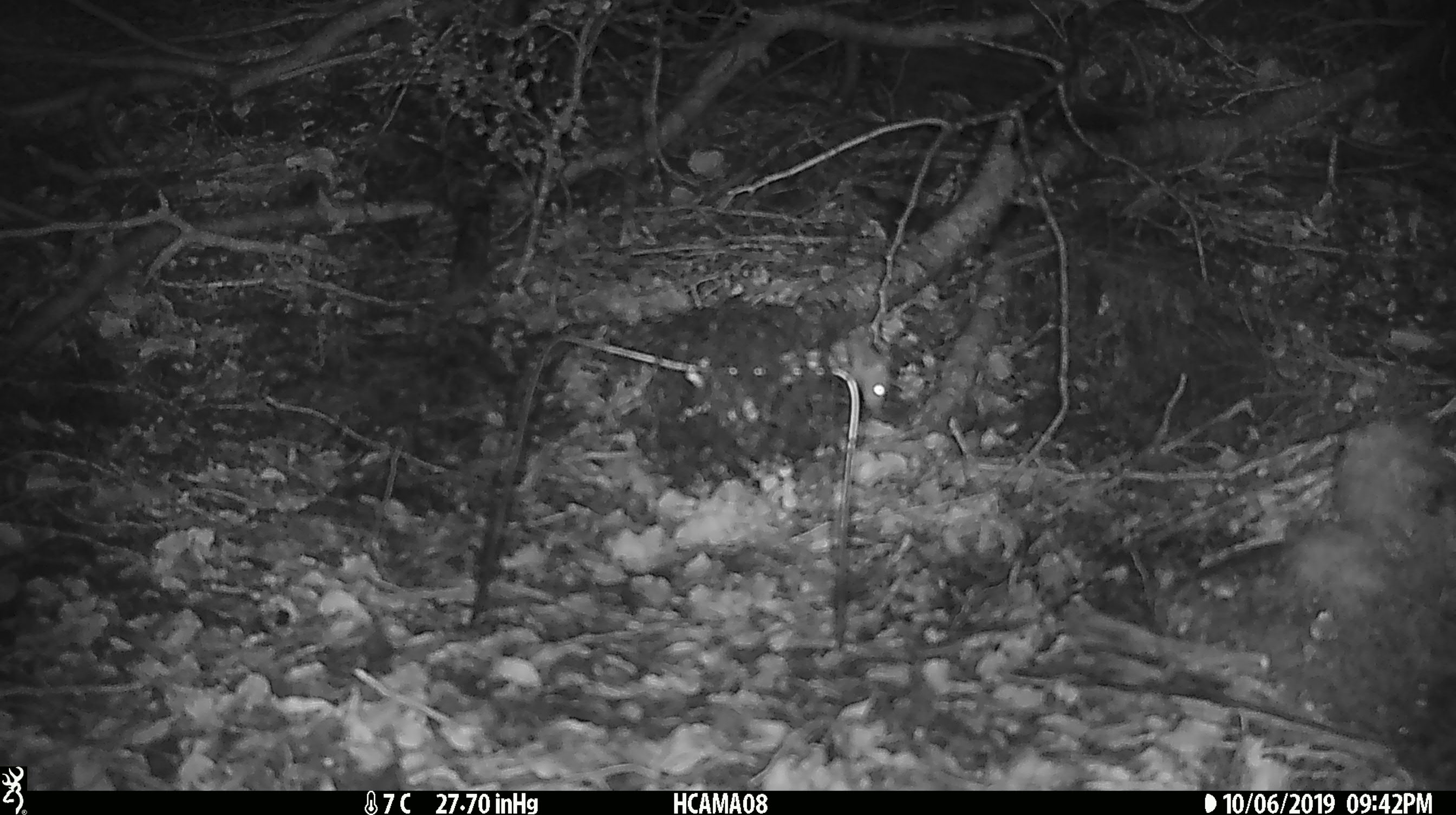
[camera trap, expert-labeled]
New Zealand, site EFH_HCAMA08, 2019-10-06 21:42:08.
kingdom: Animalia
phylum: Chordata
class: Mammalia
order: Rodentia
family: Muridae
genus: Mus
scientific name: Mus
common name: mouse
Mouse (Mus).